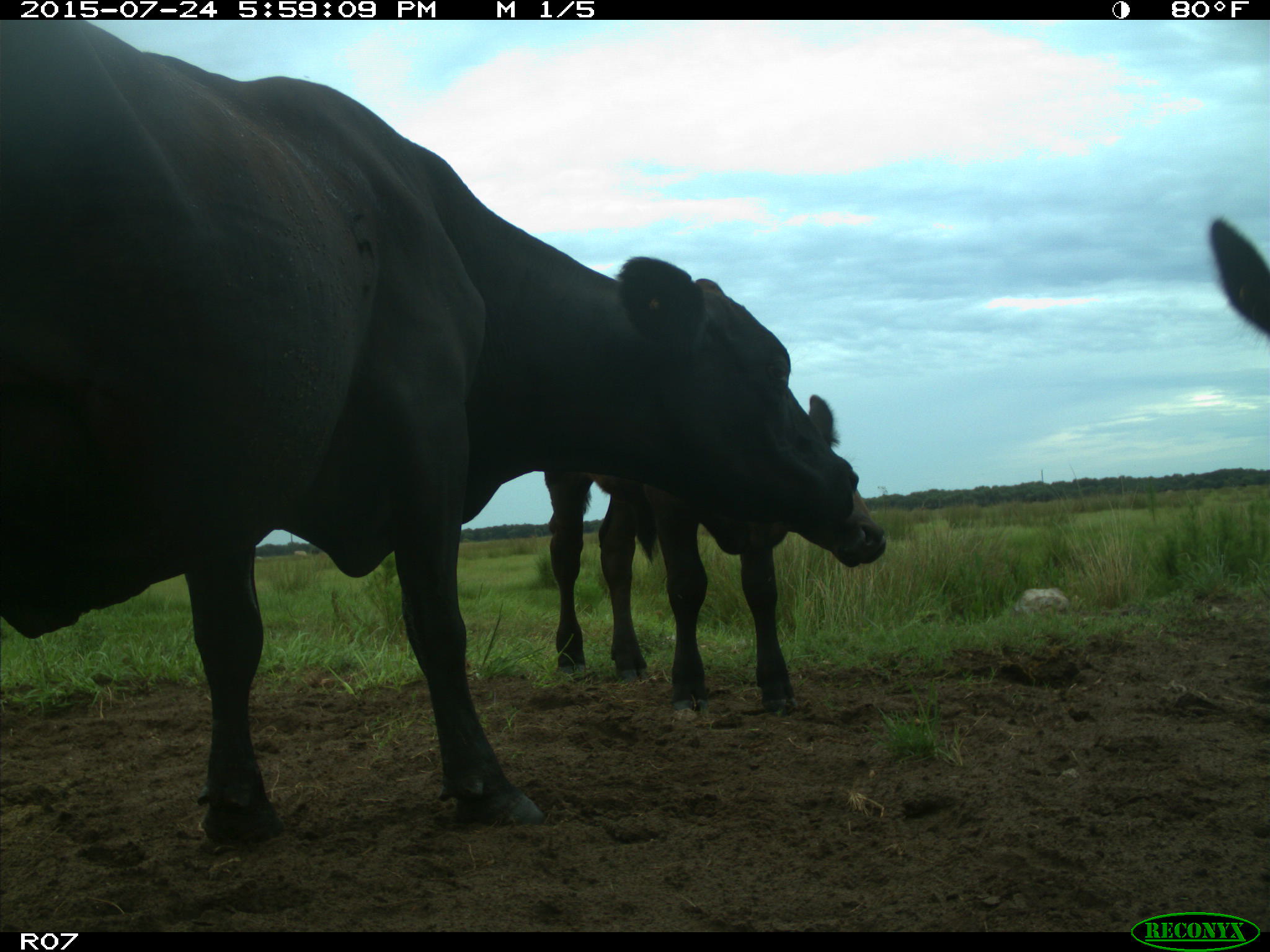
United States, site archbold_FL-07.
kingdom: Animalia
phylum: Chordata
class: Mammalia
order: Artiodactyla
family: Bovidae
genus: Bos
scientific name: Bos taurus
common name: domestic cow